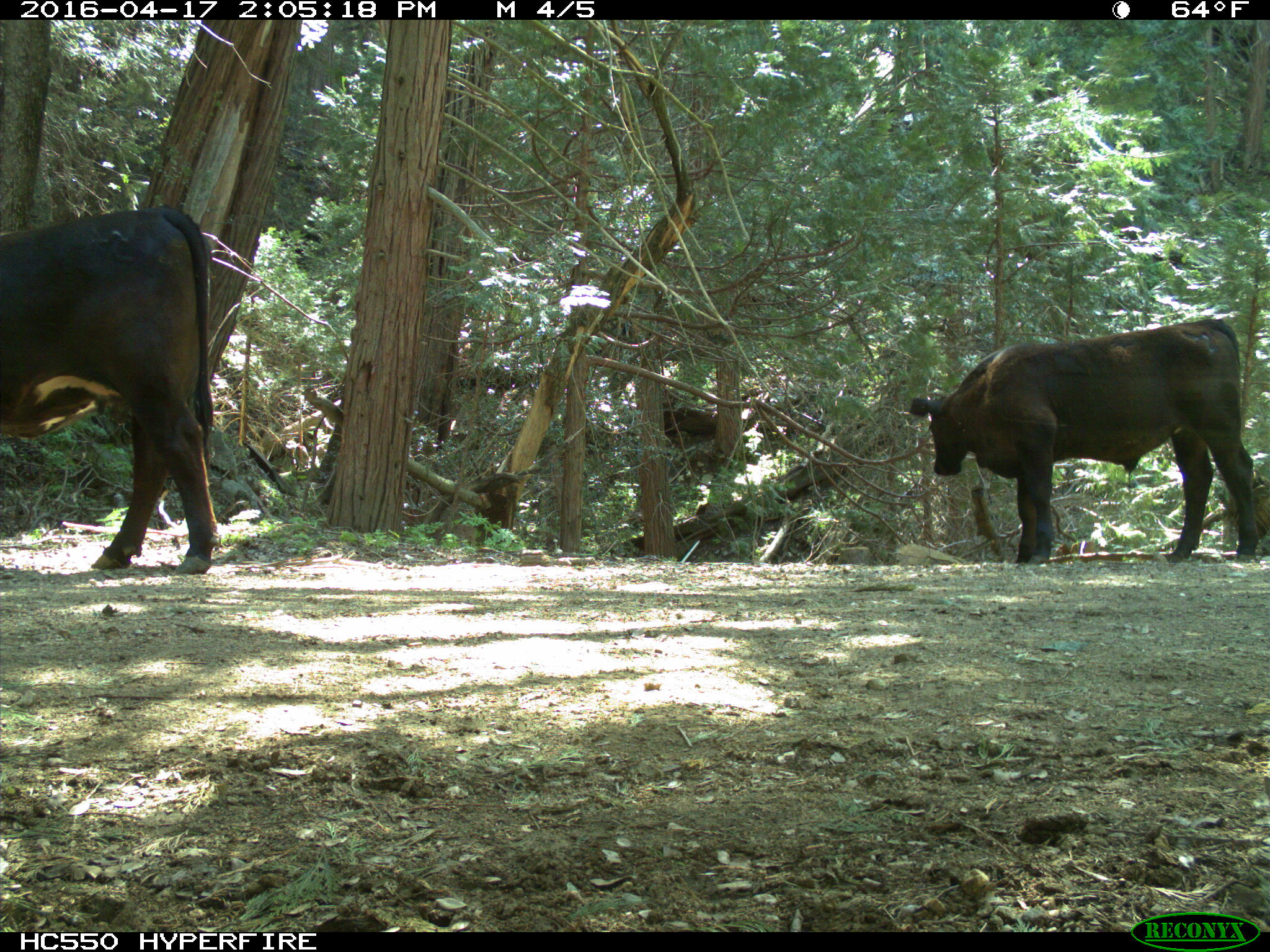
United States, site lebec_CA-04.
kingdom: Animalia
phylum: Chordata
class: Mammalia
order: Artiodactyla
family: Bovidae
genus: Bos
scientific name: Bos taurus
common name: domestic cow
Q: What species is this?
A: Bos taurus (domestic cow).